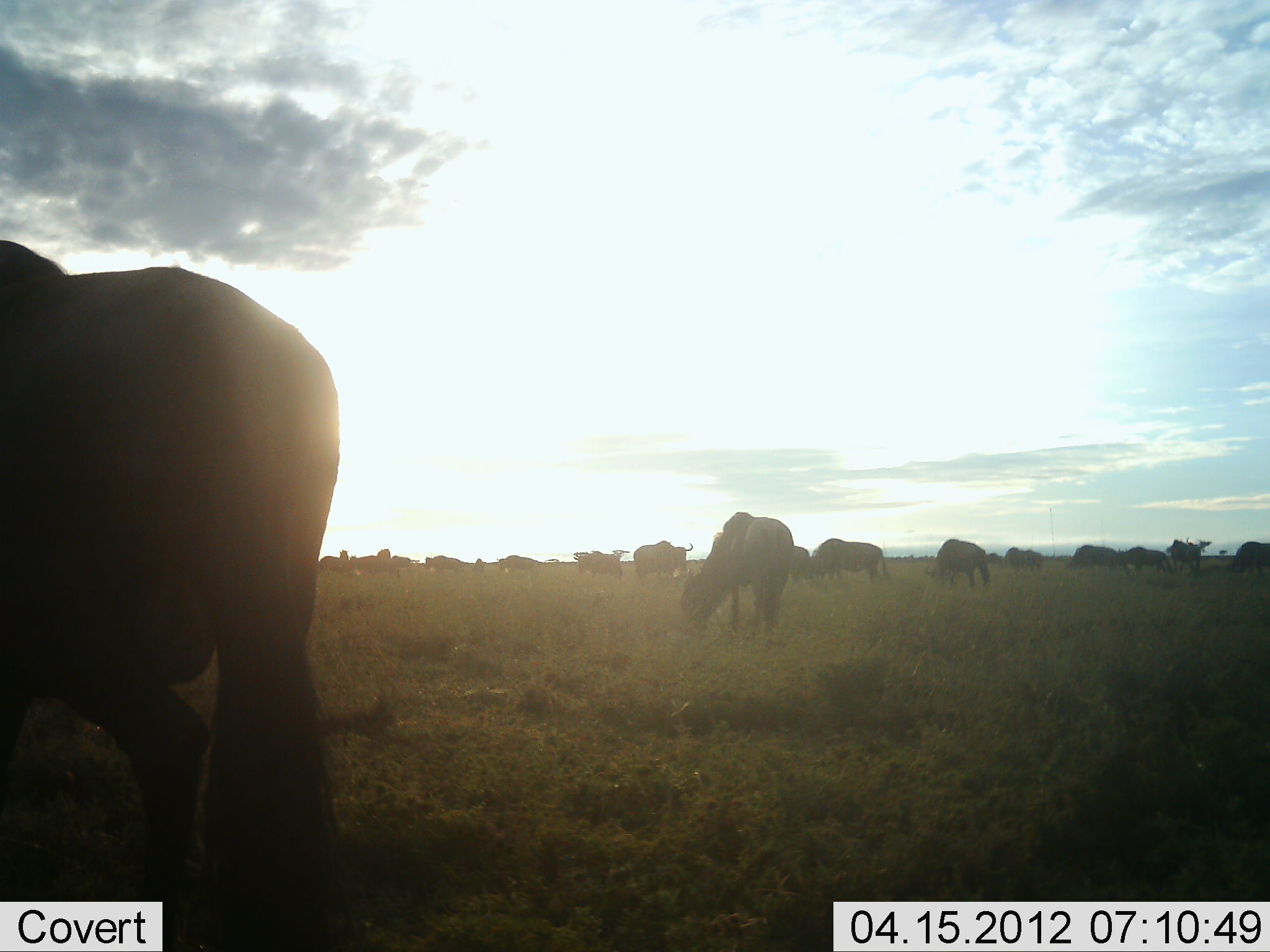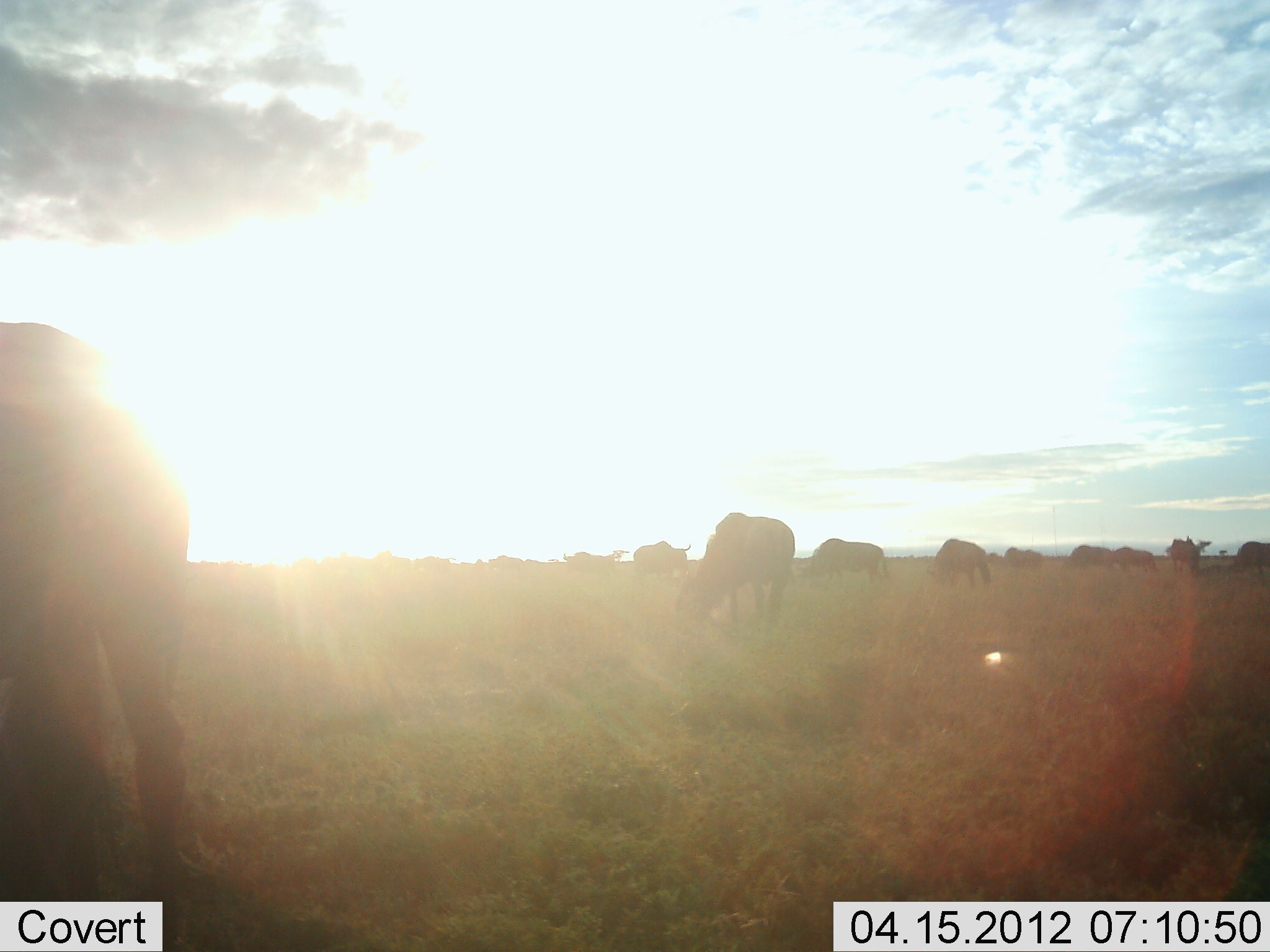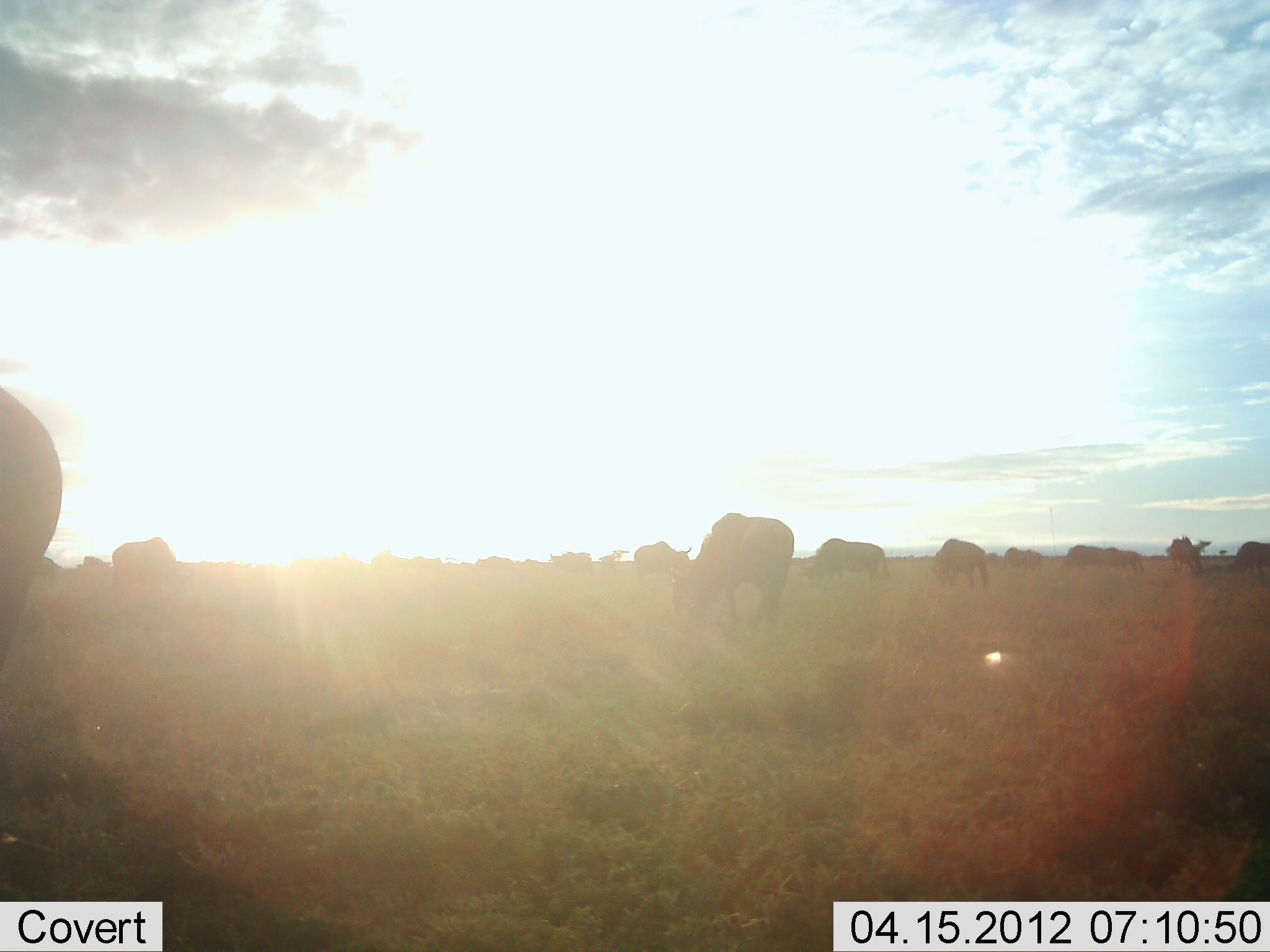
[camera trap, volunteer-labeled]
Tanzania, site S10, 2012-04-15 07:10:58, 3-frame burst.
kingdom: Animalia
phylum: Chordata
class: Mammalia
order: Artiodactyla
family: Bovidae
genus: Connochaetes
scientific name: Connochaetes taurinus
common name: blue wildebeest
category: wildebeest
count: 11-50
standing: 53%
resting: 0%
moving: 53%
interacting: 0%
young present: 0%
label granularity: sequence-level